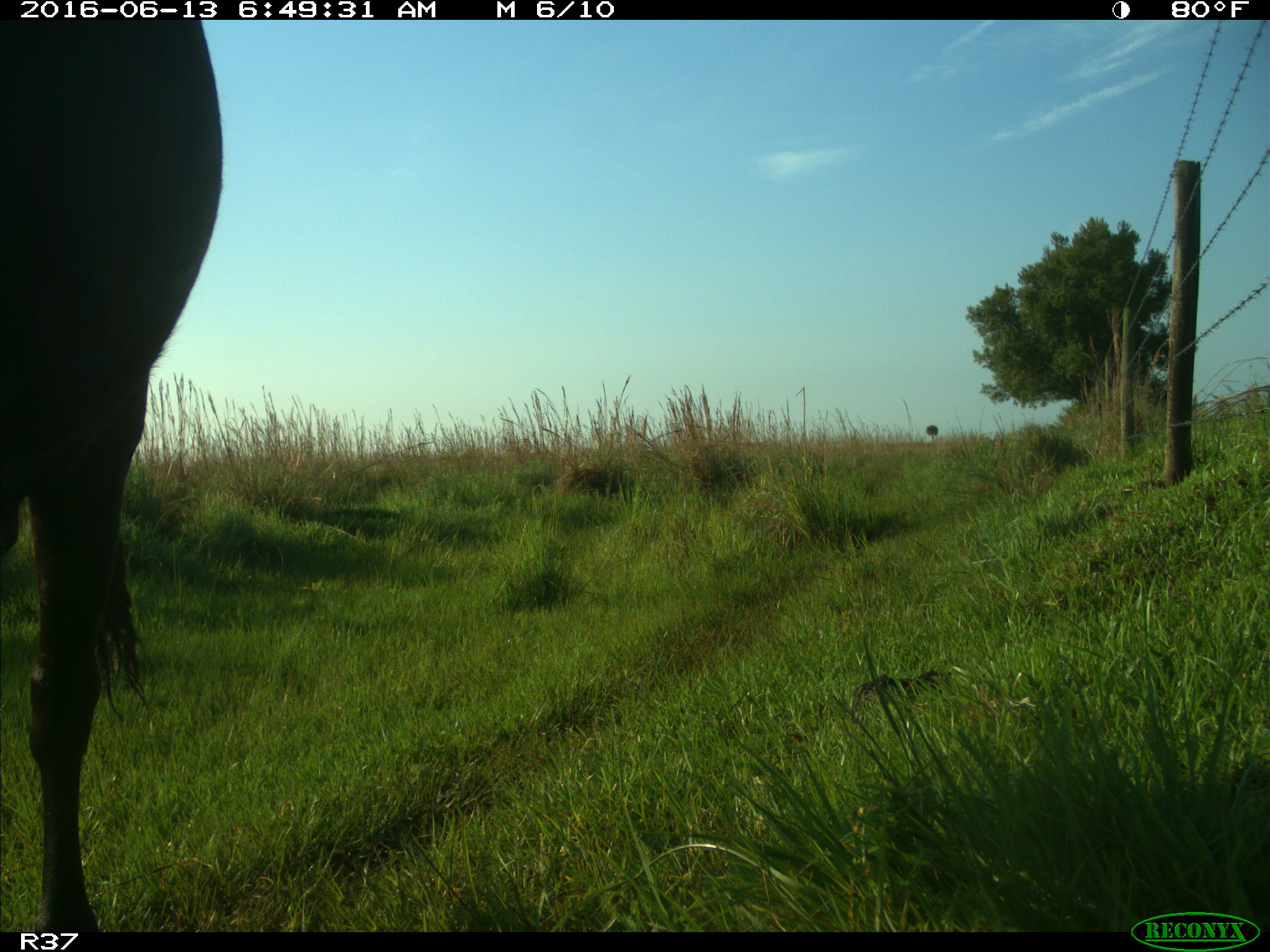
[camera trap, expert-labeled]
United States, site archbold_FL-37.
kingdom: Animalia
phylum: Chordata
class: Mammalia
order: Artiodactyla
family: Bovidae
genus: Bos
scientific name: Bos taurus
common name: domestic cow